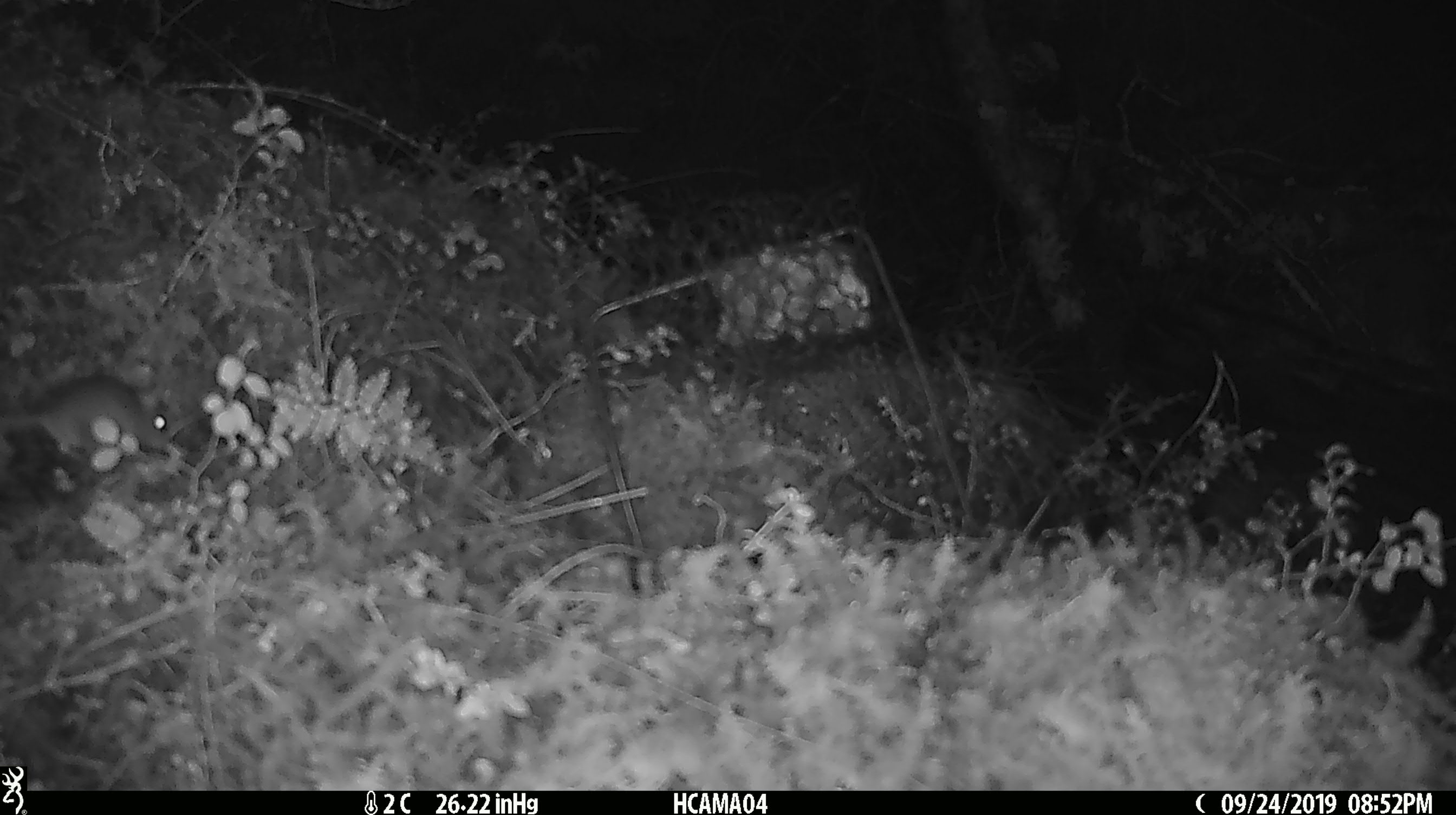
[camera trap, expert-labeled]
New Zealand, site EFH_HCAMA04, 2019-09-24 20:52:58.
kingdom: Animalia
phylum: Chordata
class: Mammalia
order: Rodentia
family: Muridae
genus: Mus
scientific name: Mus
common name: mouse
Mouse (Mus).